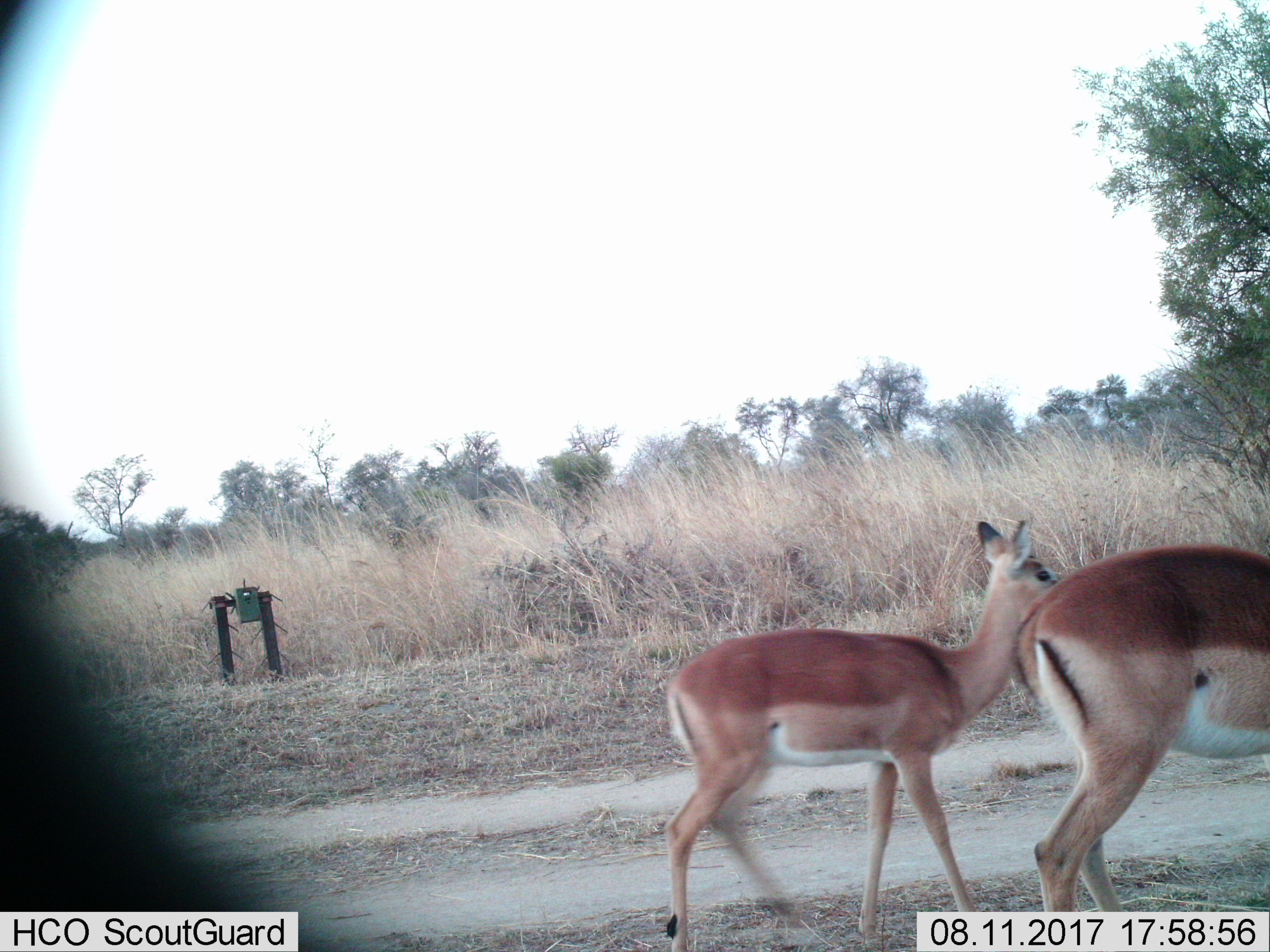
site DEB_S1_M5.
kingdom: Animalia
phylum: Chordata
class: Mammalia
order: Artiodactyla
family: Bovidae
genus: Aepyceros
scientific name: Aepyceros melampus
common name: impala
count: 2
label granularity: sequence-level